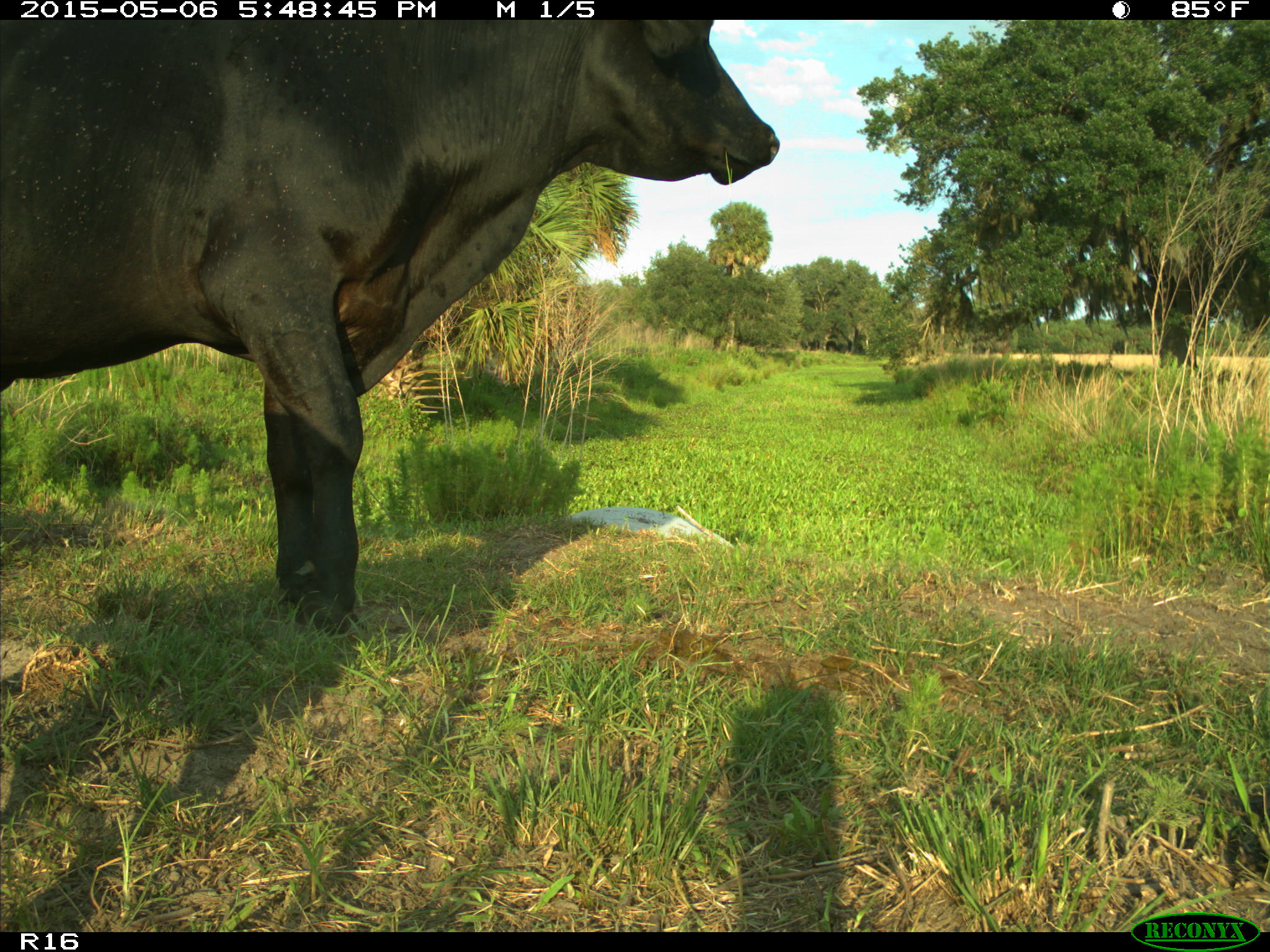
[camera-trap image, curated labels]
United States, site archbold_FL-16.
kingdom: Animalia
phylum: Chordata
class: Mammalia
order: Artiodactyla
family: Bovidae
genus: Bos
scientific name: Bos taurus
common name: domestic cow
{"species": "Bos taurus (domestic cow)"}